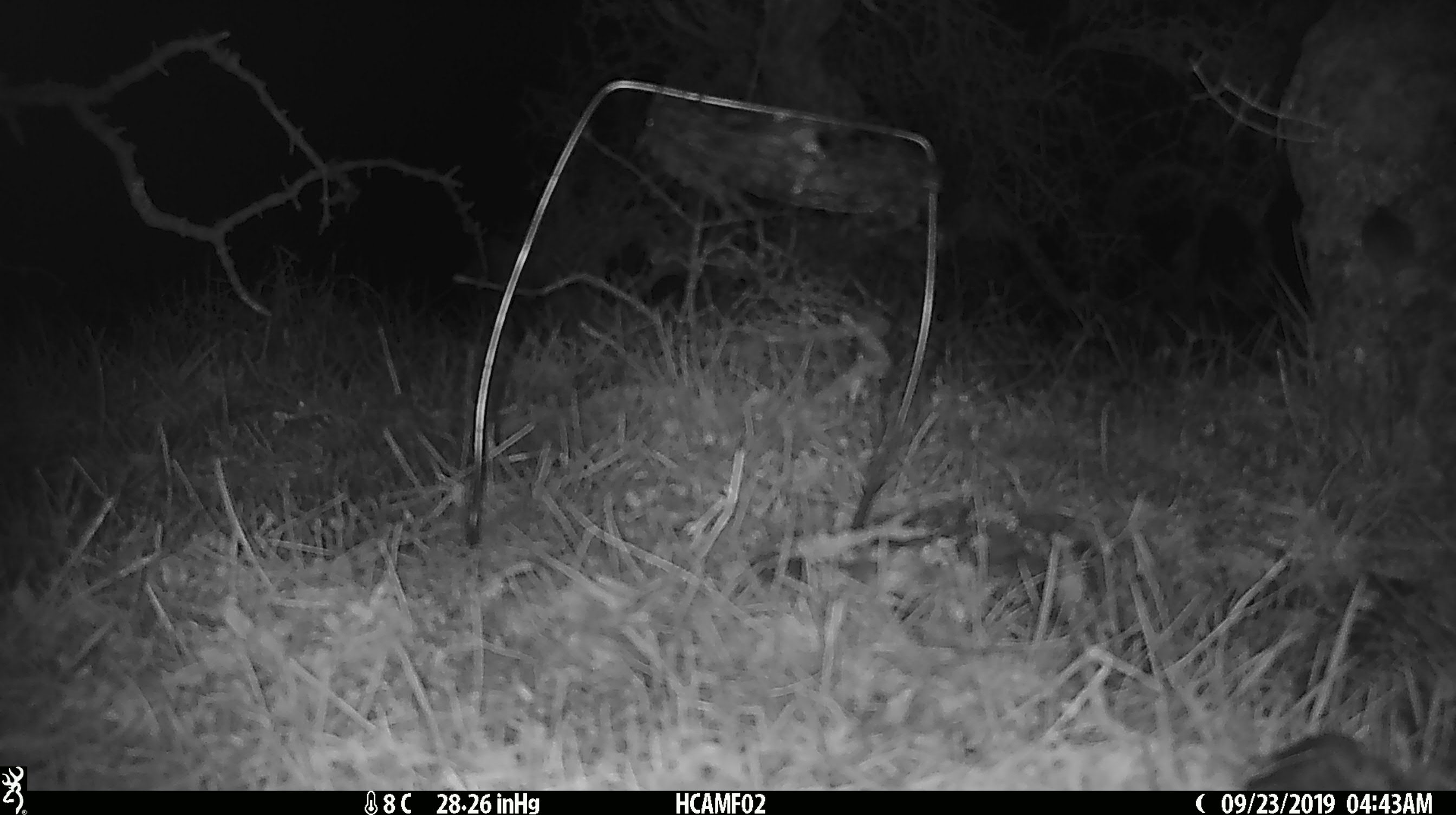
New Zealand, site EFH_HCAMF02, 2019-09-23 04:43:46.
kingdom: Animalia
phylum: Chordata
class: Mammalia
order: Rodentia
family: Muridae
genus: Mus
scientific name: Mus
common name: mouse